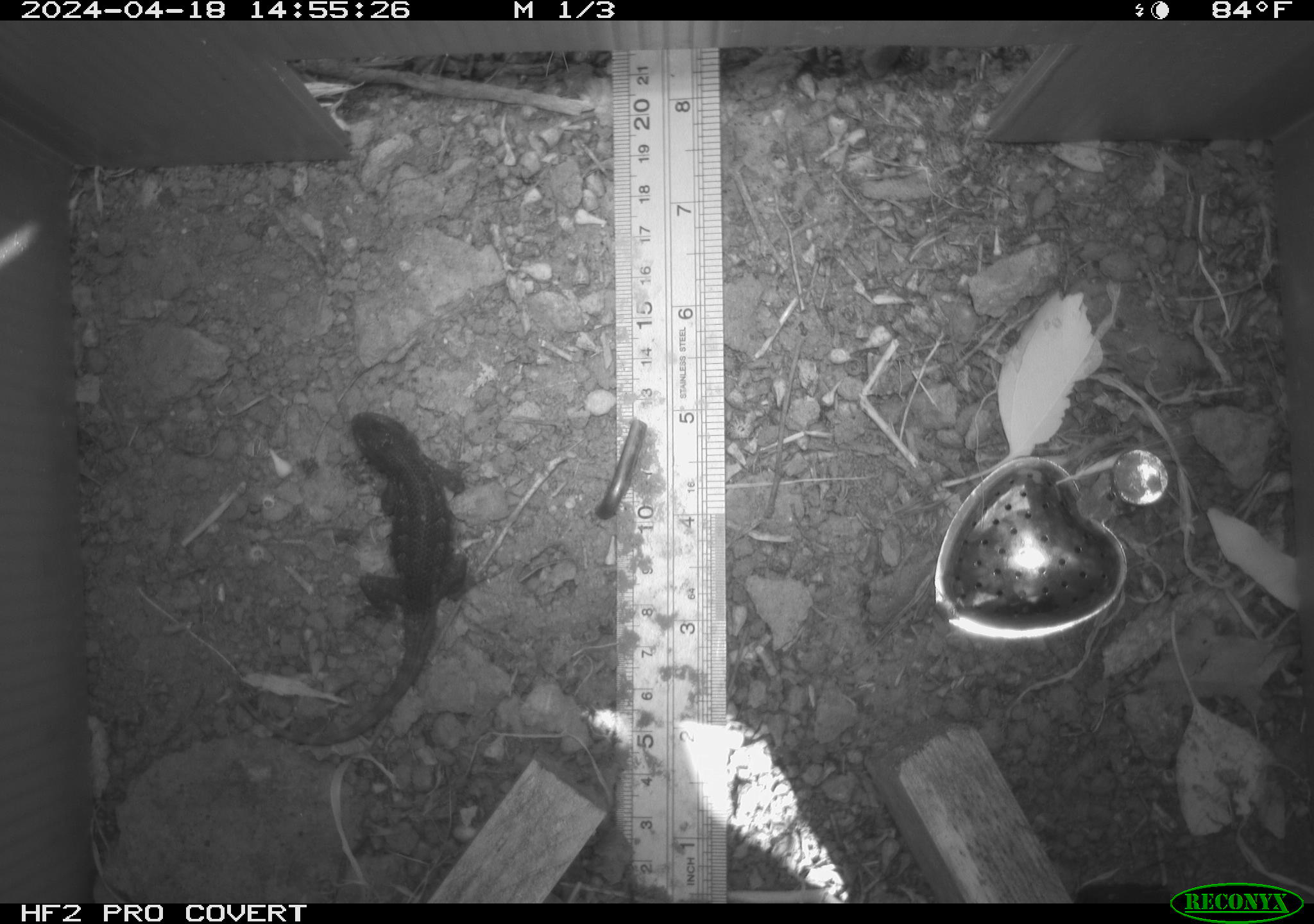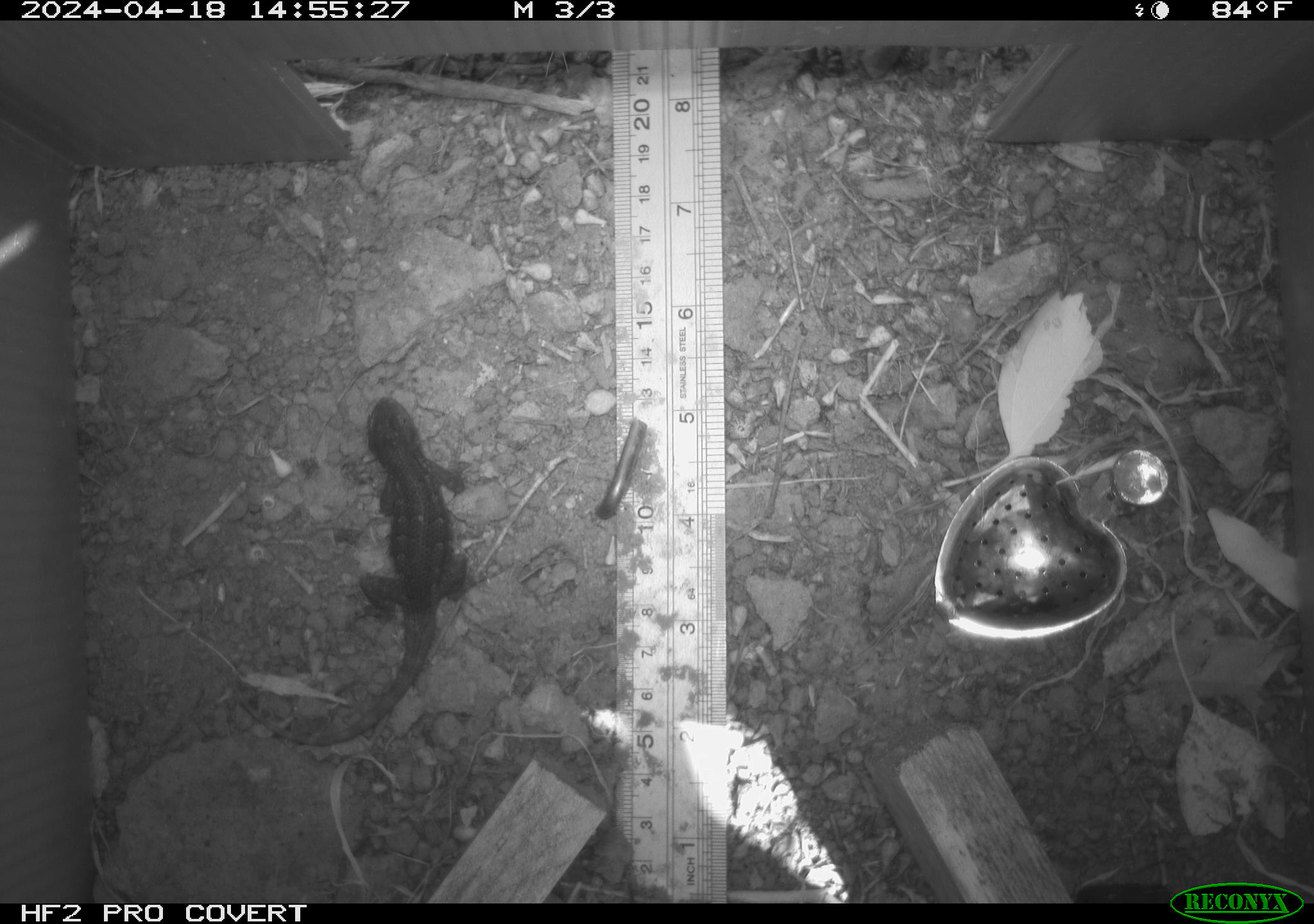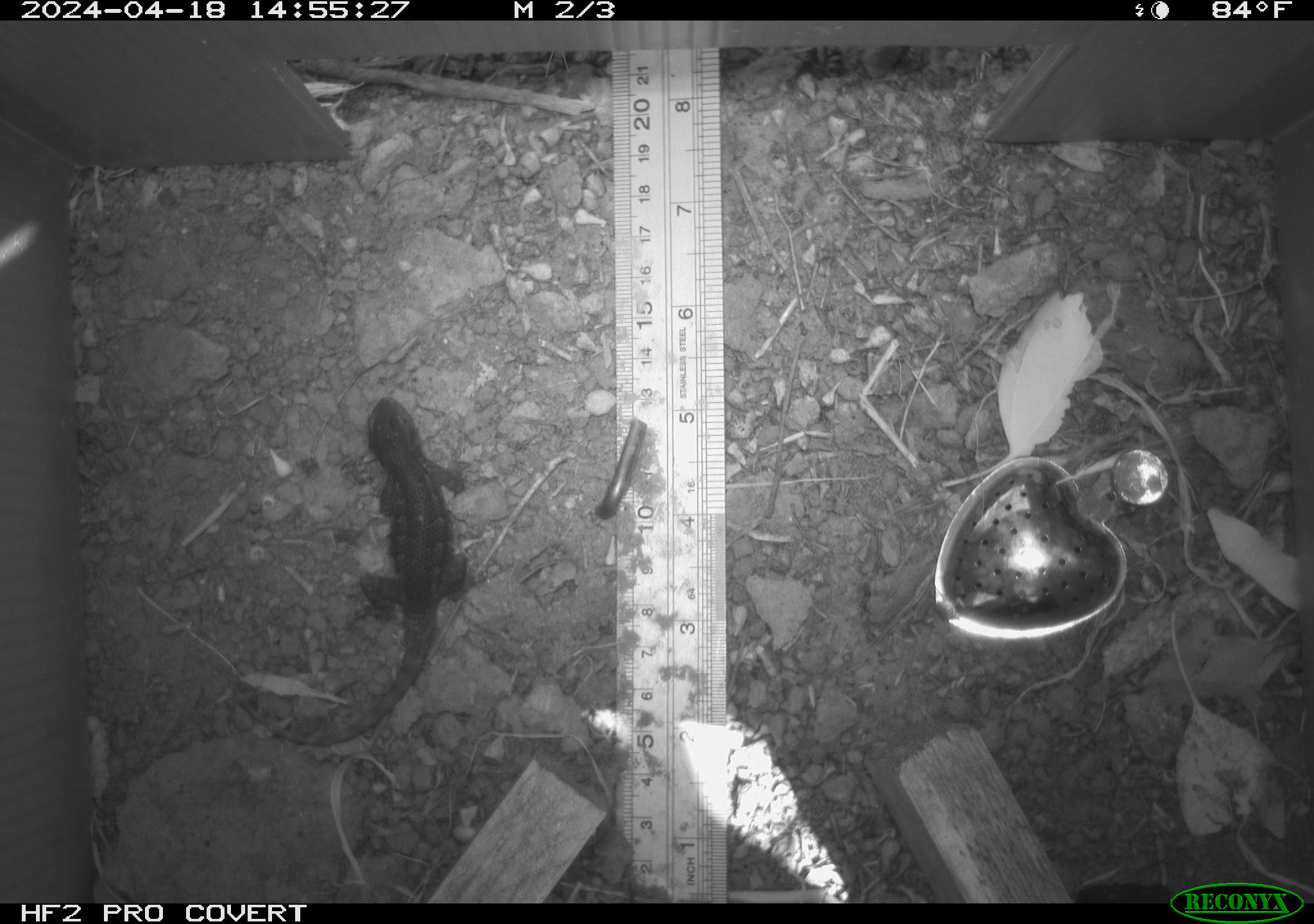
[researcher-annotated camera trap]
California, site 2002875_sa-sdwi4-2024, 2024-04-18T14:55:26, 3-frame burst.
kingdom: Animalia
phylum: Chordata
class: Reptilia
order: Squamata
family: Phrynosomatidae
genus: Sceloporus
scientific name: Sceloporus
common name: spiny lizards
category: sceloporus species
Sceloporus species (spiny lizards) (Sceloporus).